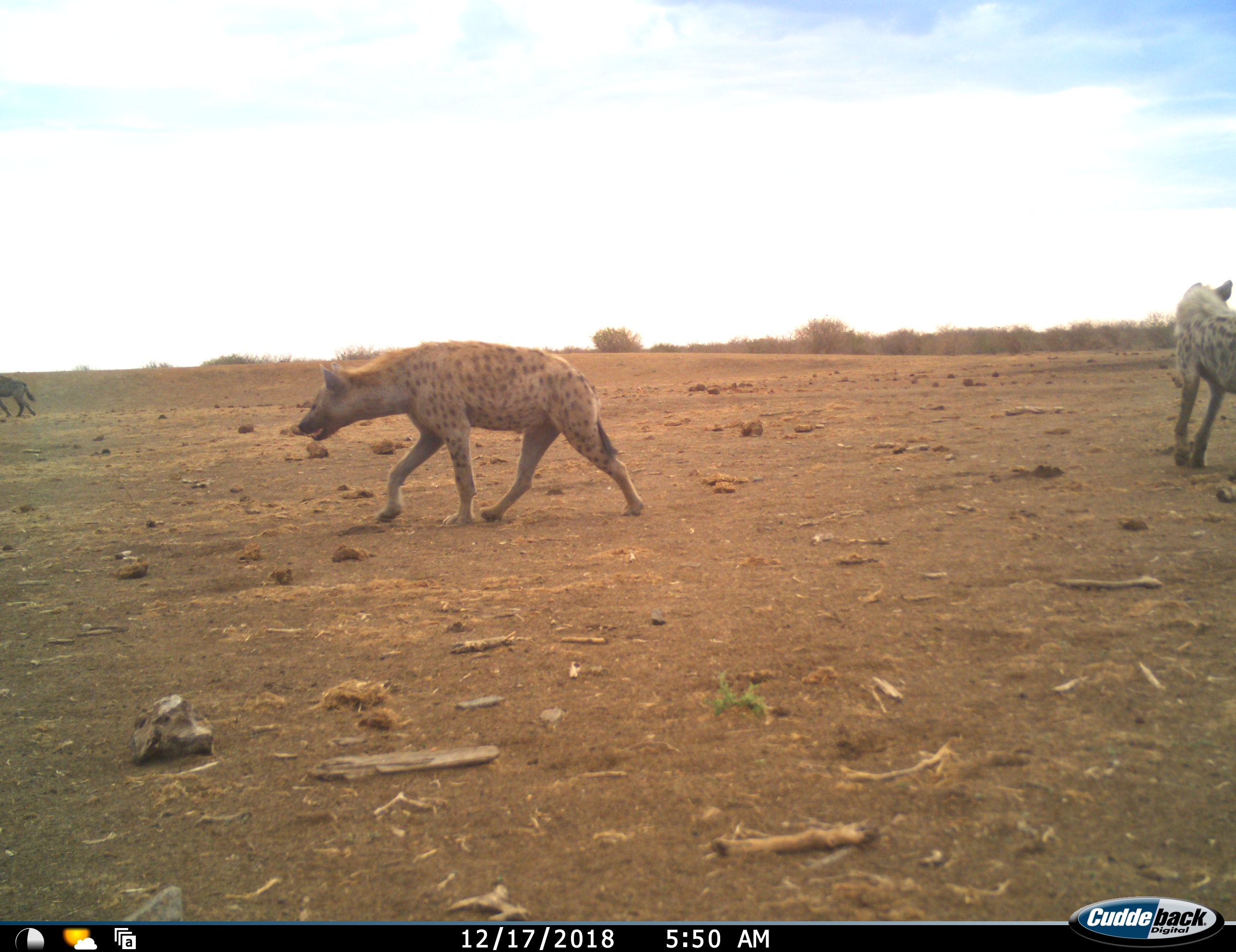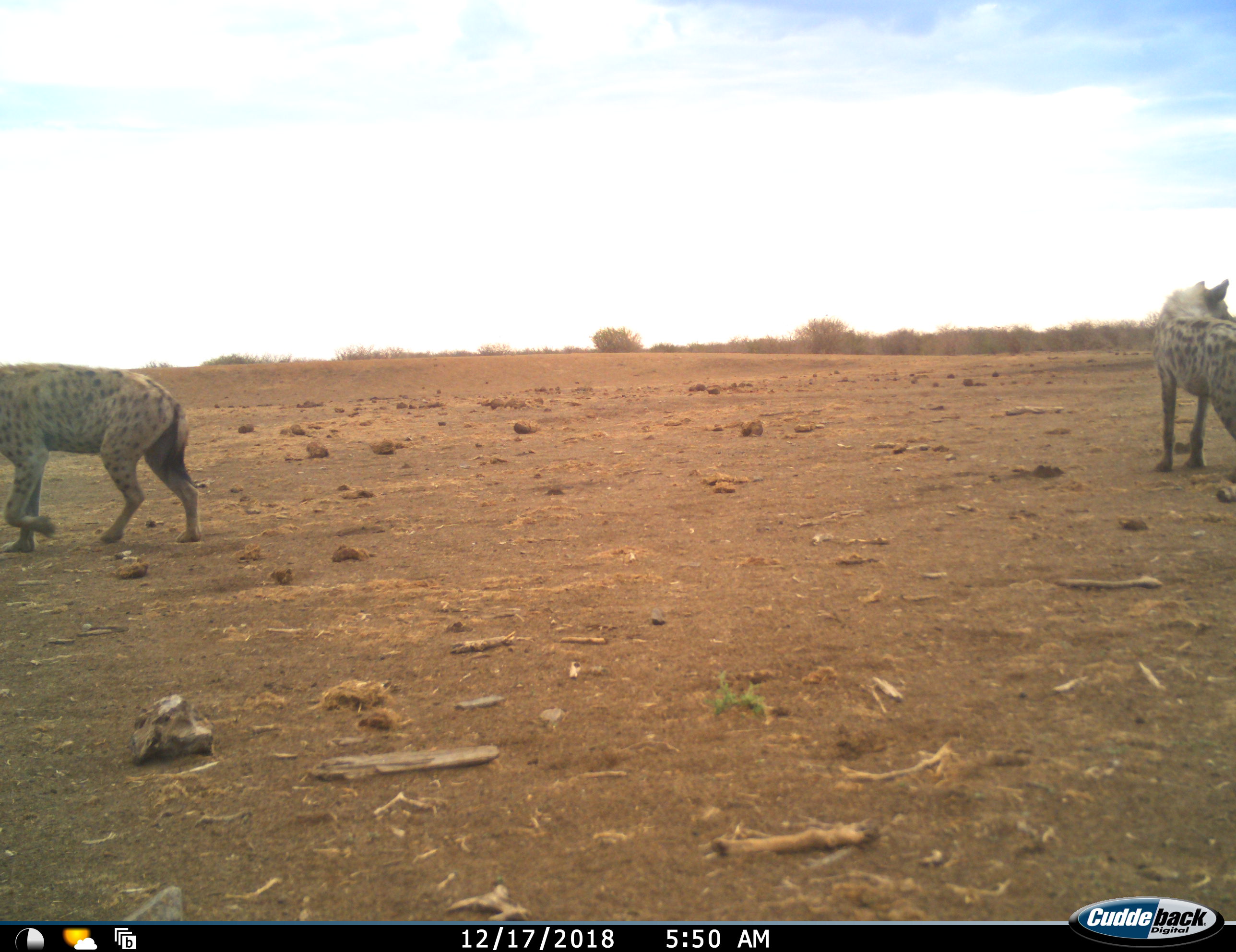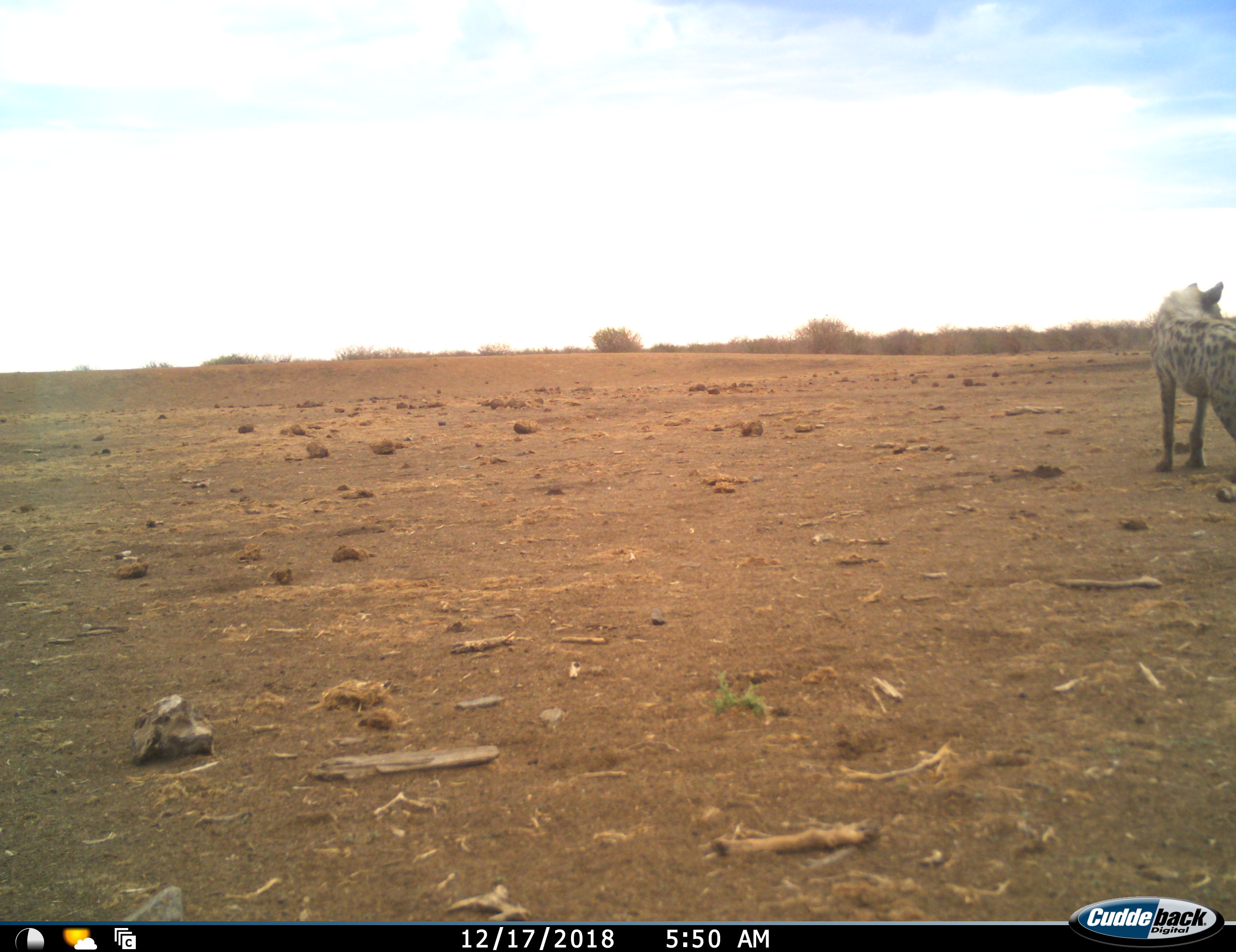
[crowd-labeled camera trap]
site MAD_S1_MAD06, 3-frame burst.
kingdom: Animalia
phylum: Chordata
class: Mammalia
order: Carnivora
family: Hyaenidae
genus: Crocuta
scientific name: Crocuta crocuta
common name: spotted hyena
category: hyenaspotted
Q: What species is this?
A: Hyenaspotted (spotted hyena) (Crocuta crocuta).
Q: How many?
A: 3.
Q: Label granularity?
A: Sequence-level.